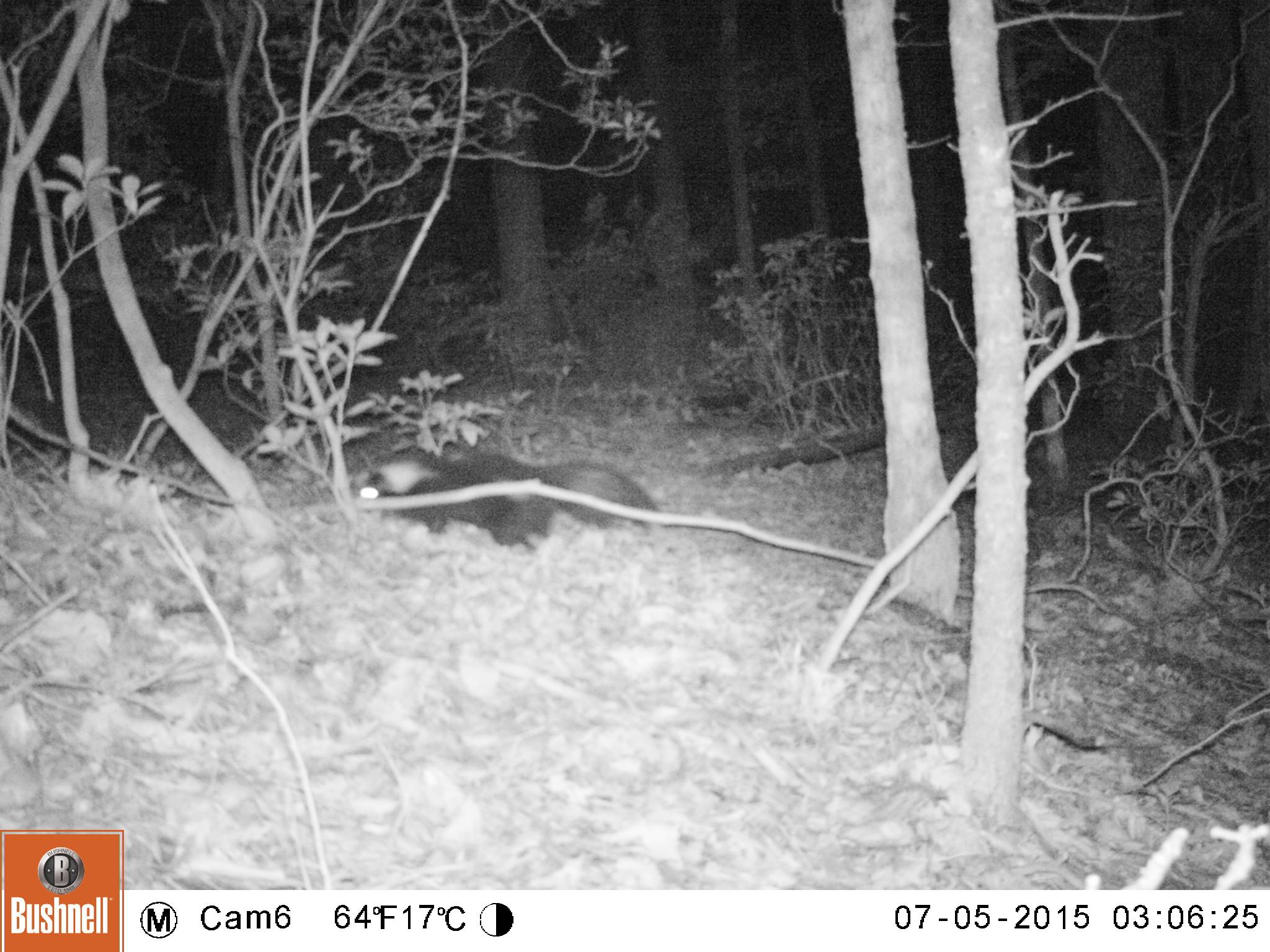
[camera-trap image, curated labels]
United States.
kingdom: Animalia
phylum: Chordata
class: Mammalia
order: Carnivora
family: Mephitidae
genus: Mephitis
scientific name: Mephitis mephitis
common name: striped skunk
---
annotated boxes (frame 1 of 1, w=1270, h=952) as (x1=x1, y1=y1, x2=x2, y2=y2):
Striped Skunk: (x1=357, y1=446, x2=667, y2=545)